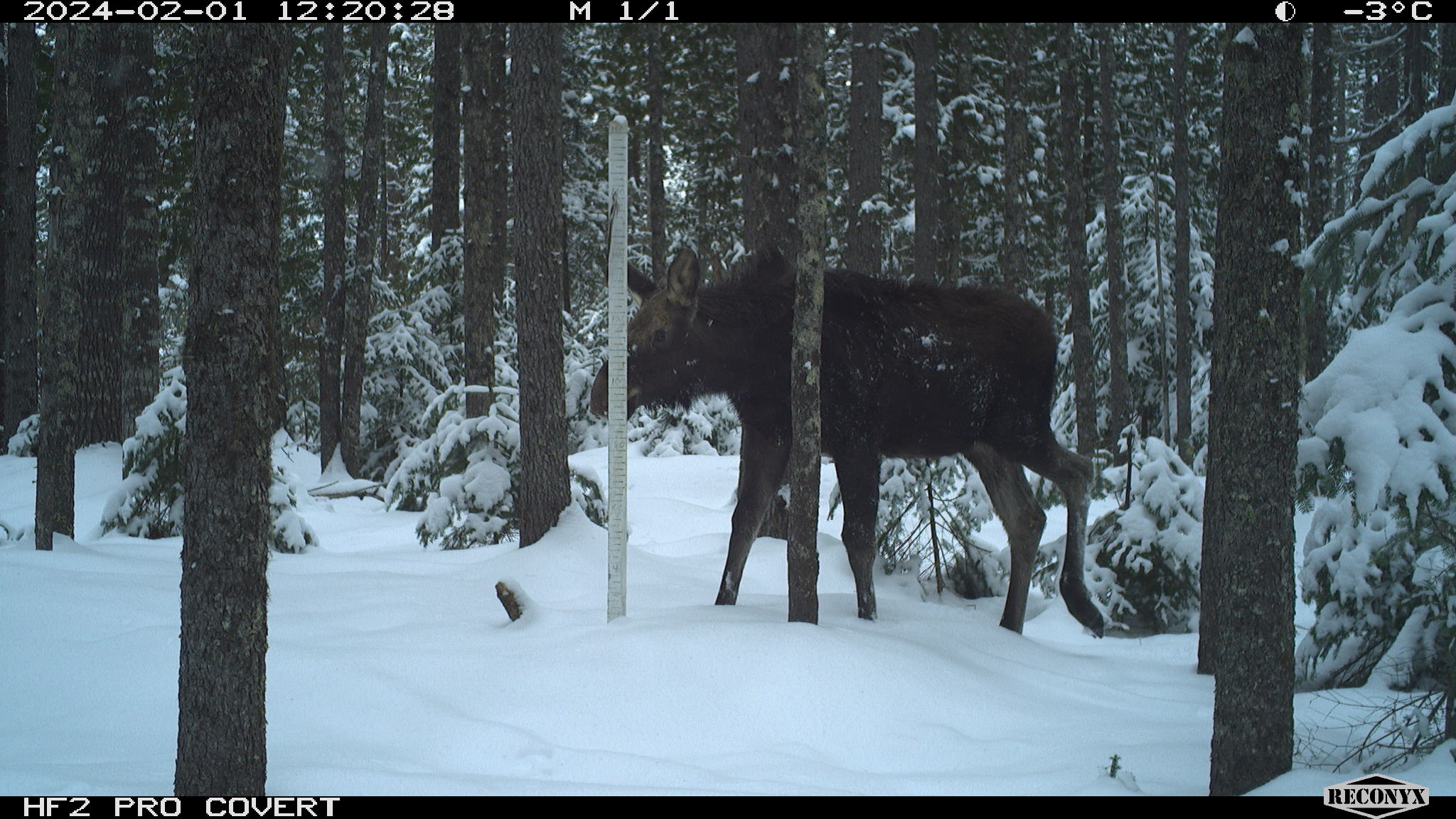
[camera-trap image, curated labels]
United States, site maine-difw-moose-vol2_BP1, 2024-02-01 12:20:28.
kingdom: Animalia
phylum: Chordata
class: Mammalia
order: Artiodactyla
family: Cervidae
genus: Alces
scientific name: Alces alces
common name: moose